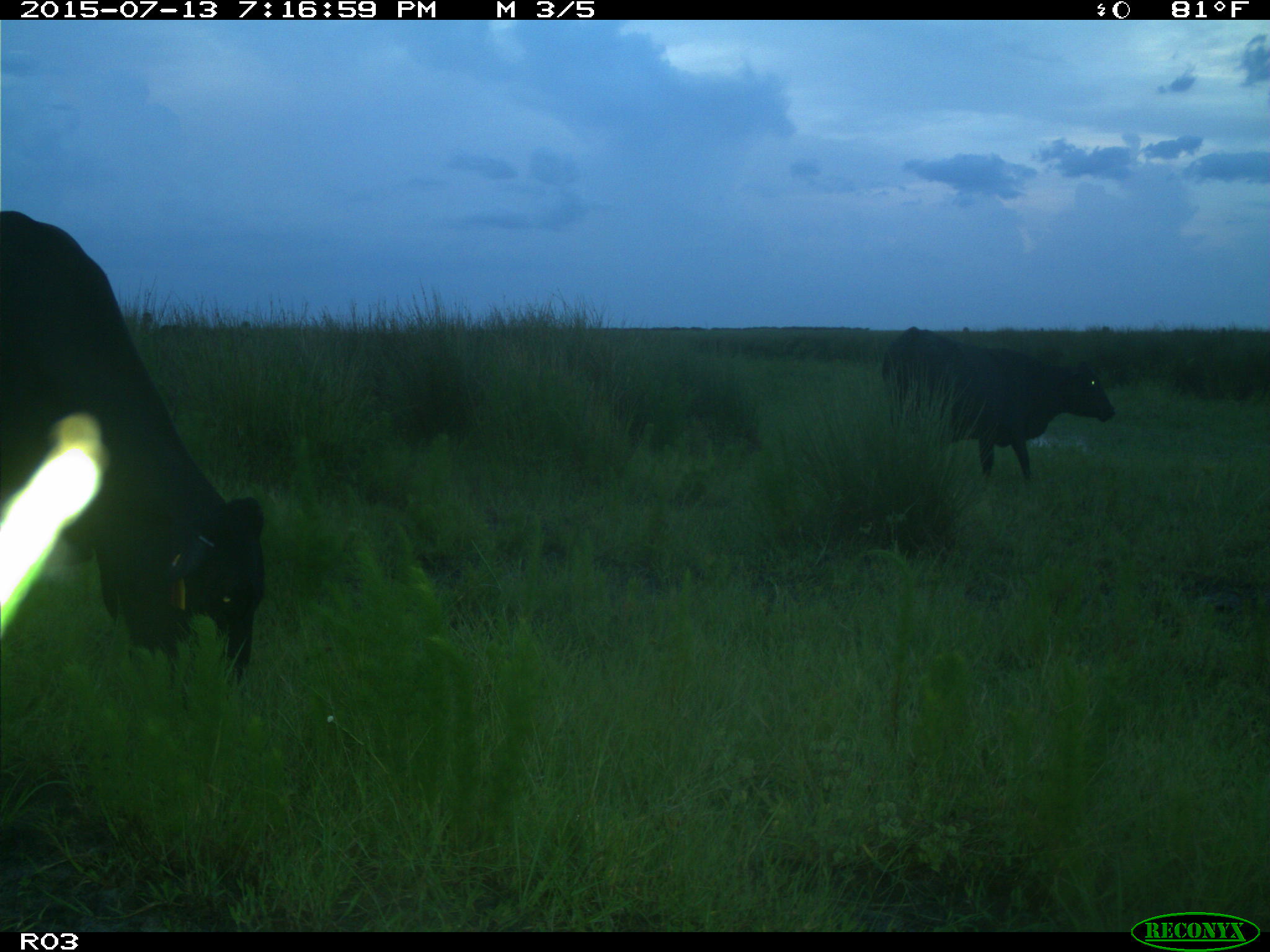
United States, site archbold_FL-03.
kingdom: Animalia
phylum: Chordata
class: Mammalia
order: Artiodactyla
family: Bovidae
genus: Bos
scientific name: Bos taurus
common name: domestic cow